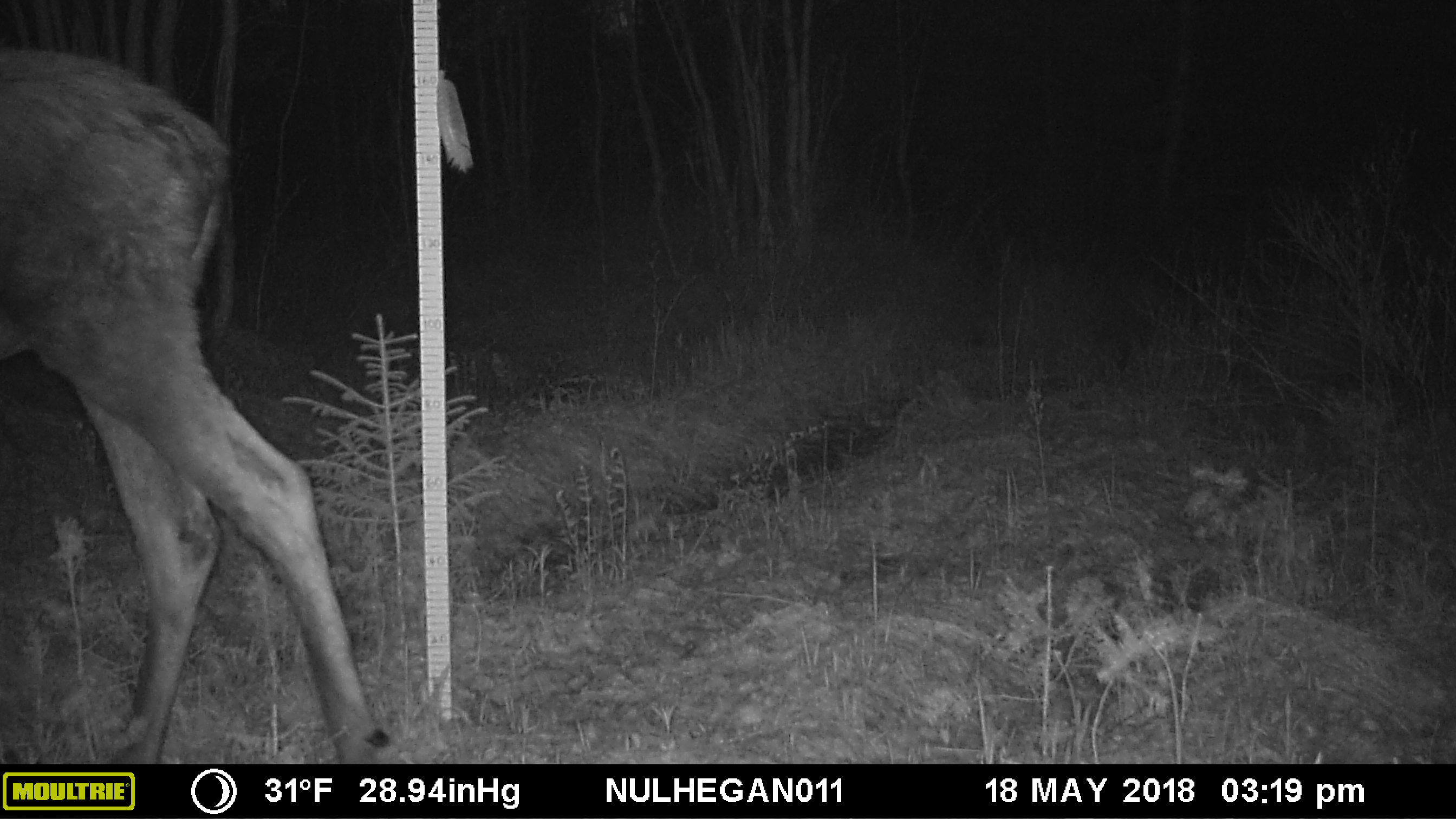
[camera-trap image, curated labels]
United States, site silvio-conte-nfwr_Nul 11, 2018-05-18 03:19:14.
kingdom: Animalia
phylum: Chordata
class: Mammalia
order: Artiodactyla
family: Cervidae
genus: Alces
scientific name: Alces alces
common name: moose